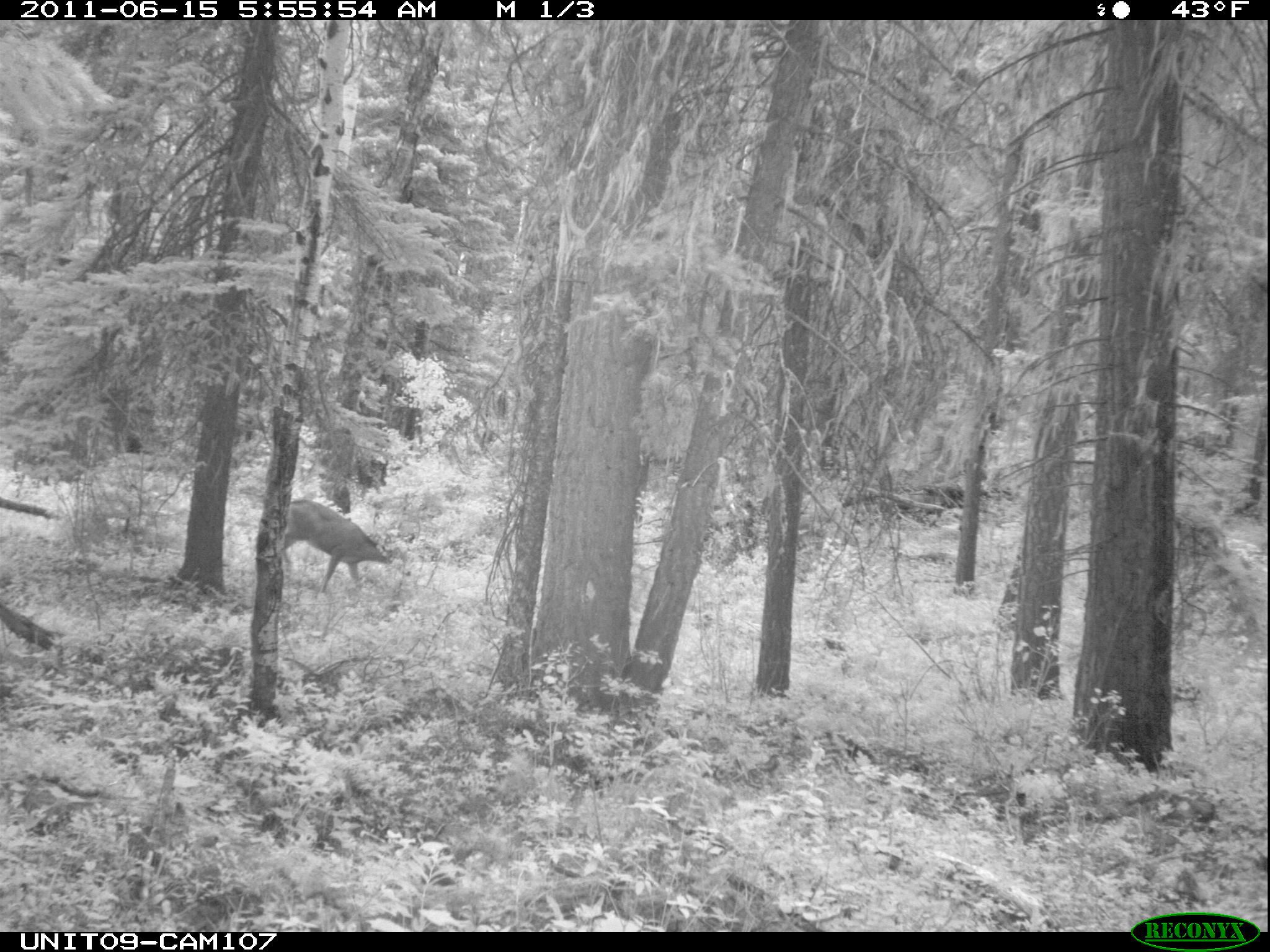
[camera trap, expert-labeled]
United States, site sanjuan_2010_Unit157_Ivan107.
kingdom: Animalia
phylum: Chordata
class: Mammalia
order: Artiodactyla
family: Cervidae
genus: Odocoileus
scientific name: Odocoileus hemionus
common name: mule deer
Odocoileus hemionus (mule deer).